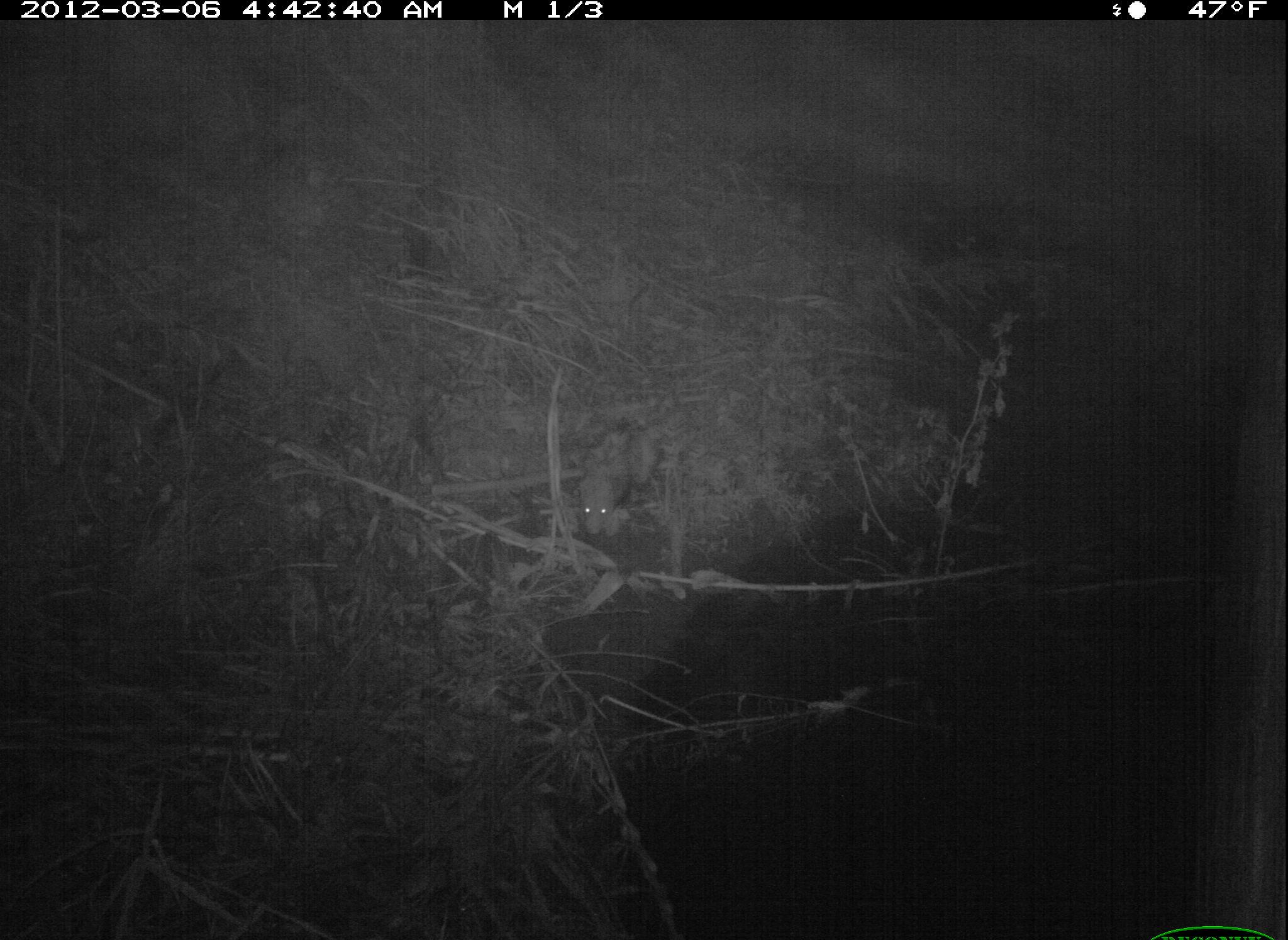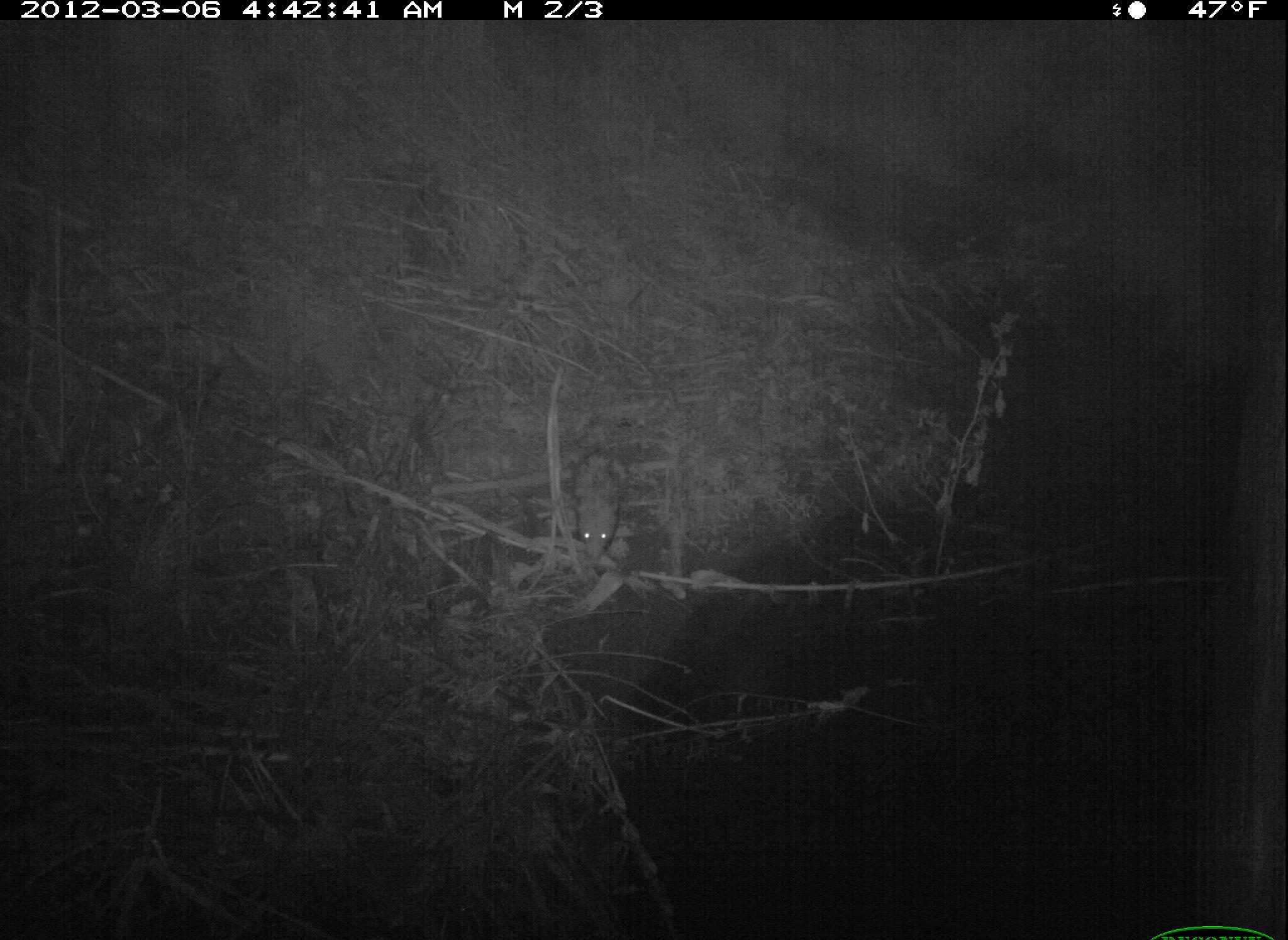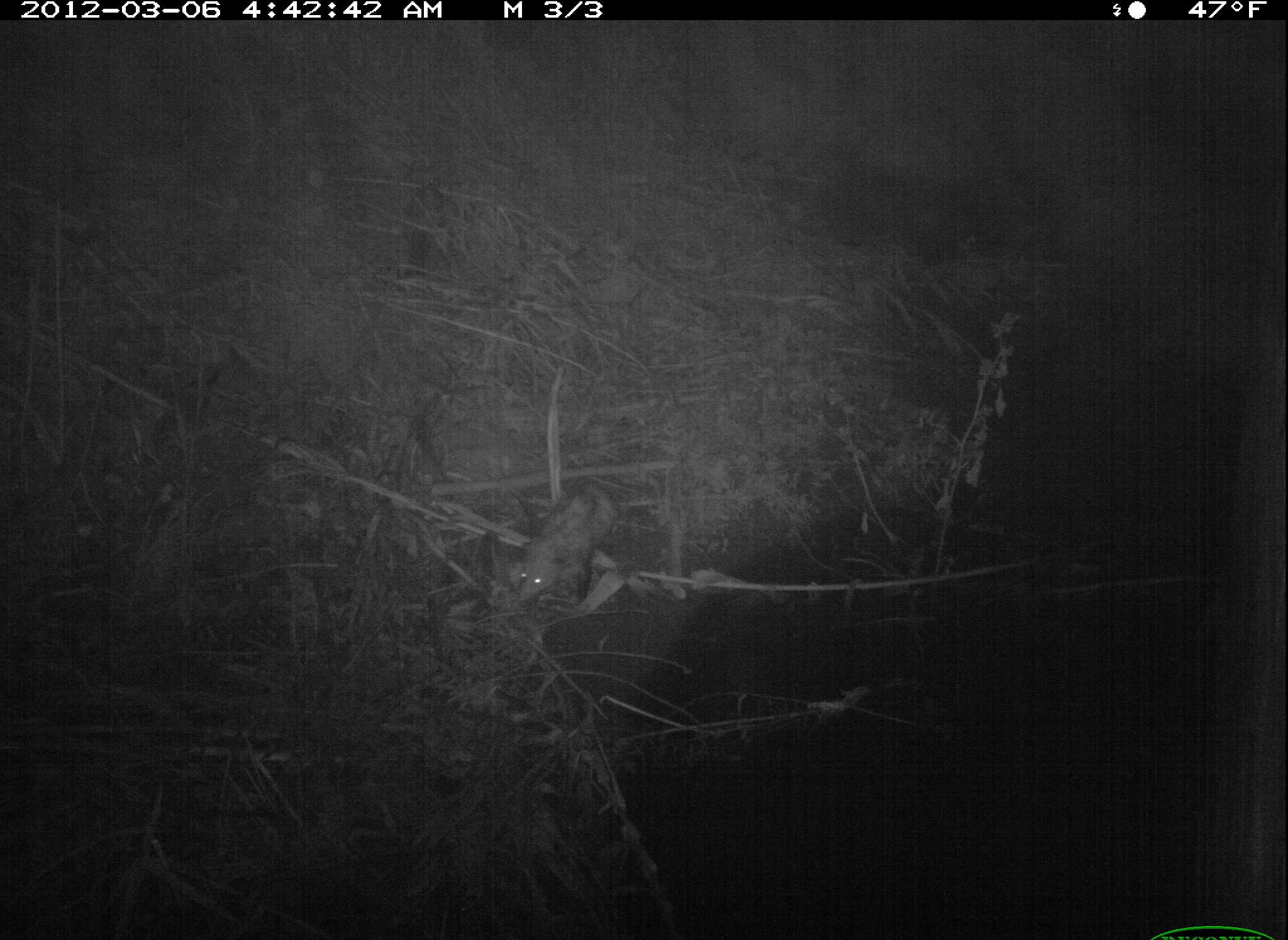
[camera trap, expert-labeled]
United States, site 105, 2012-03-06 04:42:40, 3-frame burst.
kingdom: Animalia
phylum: Chordata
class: Mammalia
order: Didelphimorphia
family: Didelphidae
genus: Didelphis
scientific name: Didelphis virginiana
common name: virginia opossum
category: opossum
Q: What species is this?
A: Opossum (virginia opossum) (Didelphis virginiana).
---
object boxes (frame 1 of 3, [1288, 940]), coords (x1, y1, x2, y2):
opossum: (566, 395, 679, 571)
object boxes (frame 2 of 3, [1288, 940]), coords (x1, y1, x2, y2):
opossum: (560, 448, 644, 570)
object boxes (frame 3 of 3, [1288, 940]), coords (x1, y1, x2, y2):
opossum: (505, 453, 652, 638)